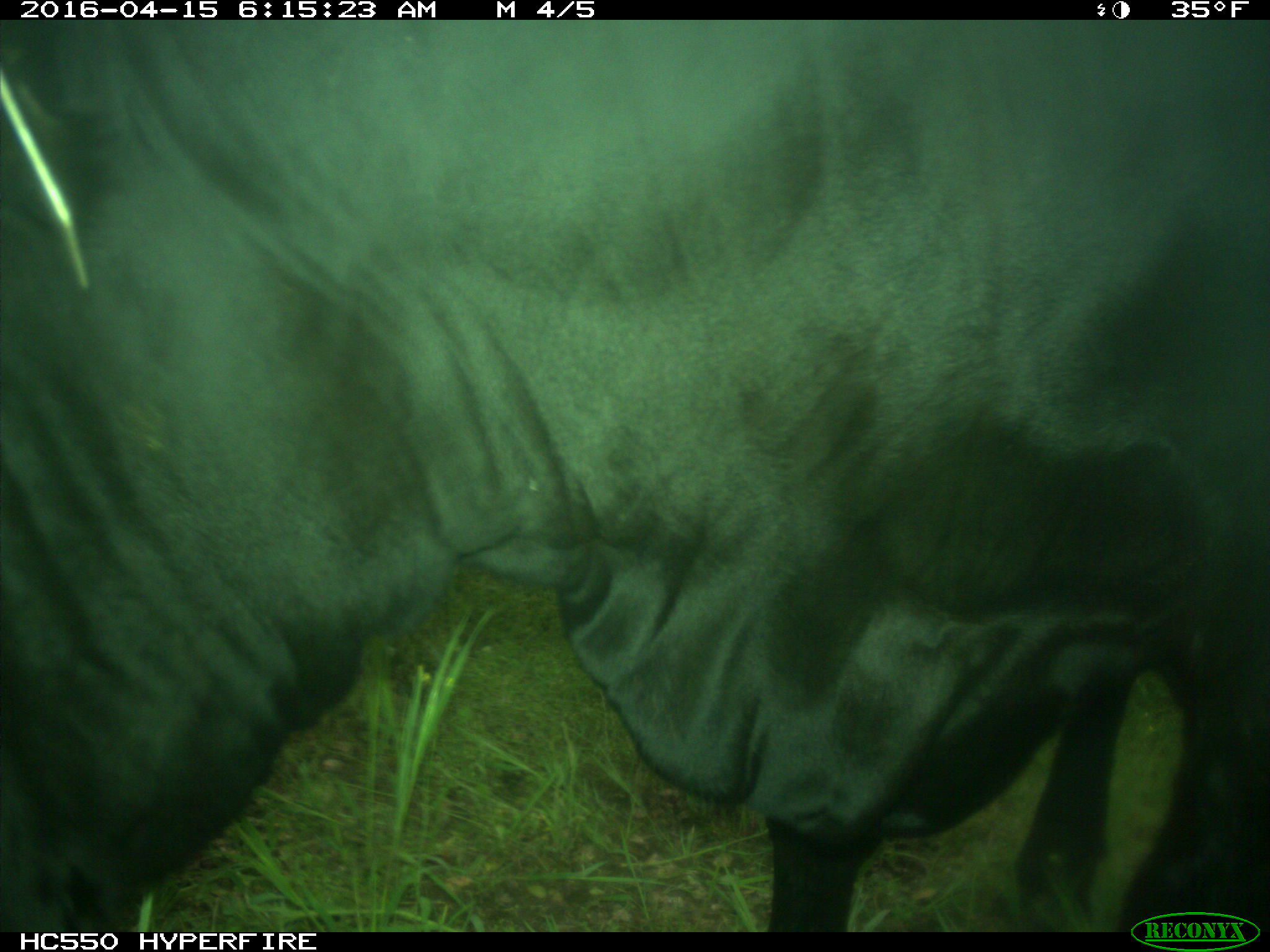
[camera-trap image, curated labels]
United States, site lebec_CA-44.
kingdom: Animalia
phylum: Chordata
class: Mammalia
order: Artiodactyla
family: Bovidae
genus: Bos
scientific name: Bos taurus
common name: domestic cow